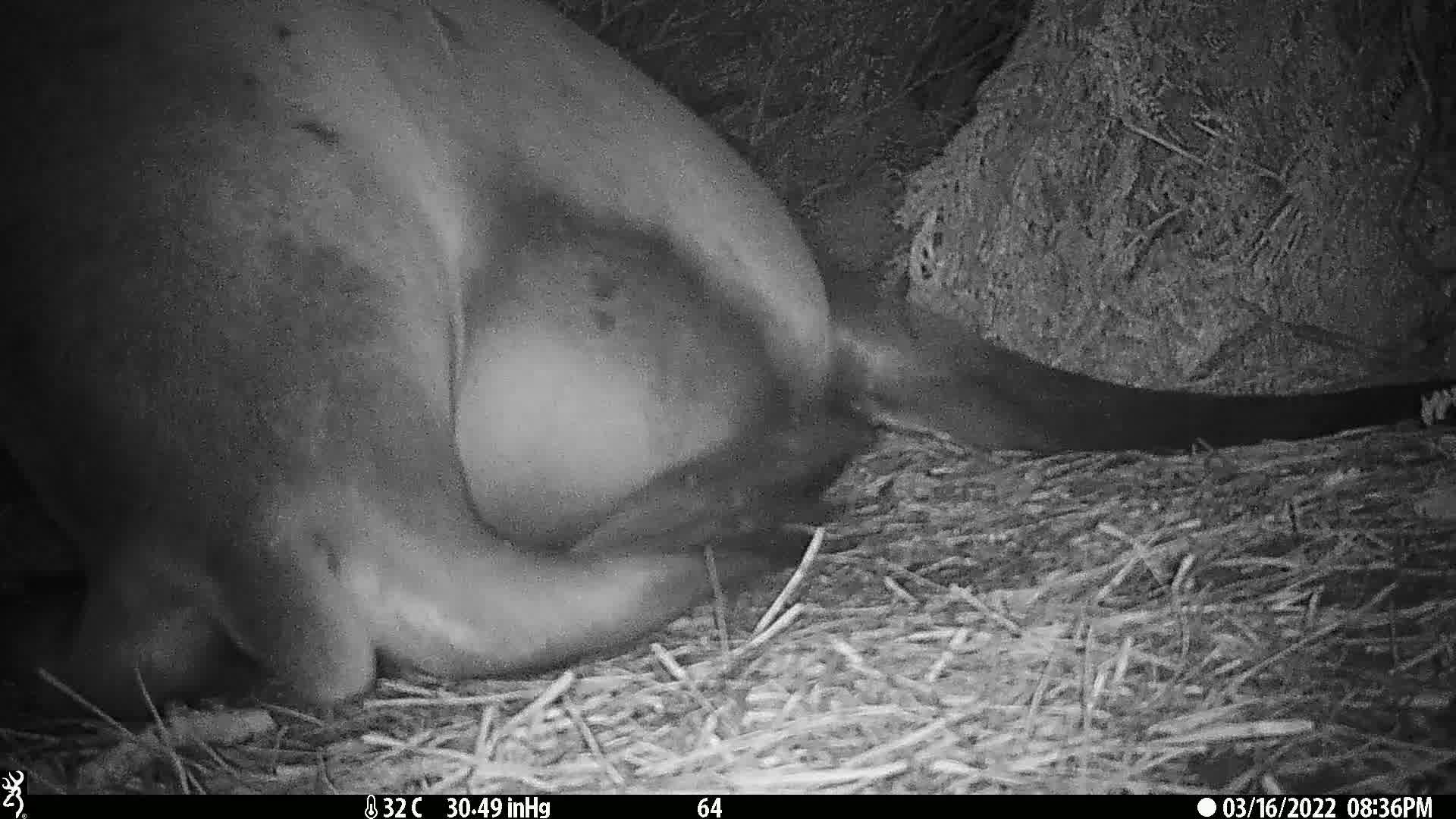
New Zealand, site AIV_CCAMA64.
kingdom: Animalia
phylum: Chordata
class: Mammalia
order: Carnivora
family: Otariidae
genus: Phocarctos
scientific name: Phocarctos hookeri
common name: new zealand sea lion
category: sealion